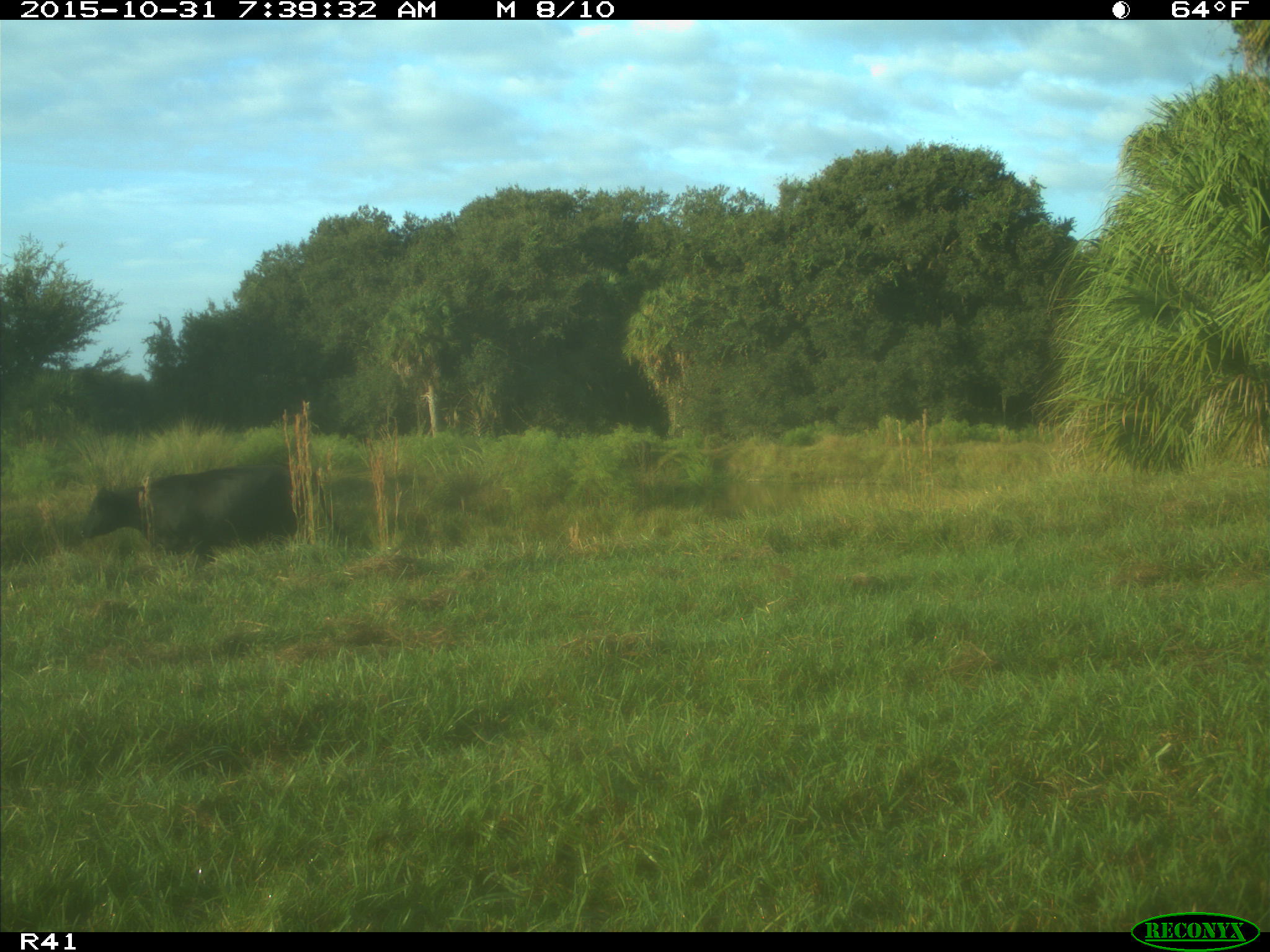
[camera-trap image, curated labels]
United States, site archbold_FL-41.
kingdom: Animalia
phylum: Chordata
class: Mammalia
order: Artiodactyla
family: Bovidae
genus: Bos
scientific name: Bos taurus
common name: domestic cow